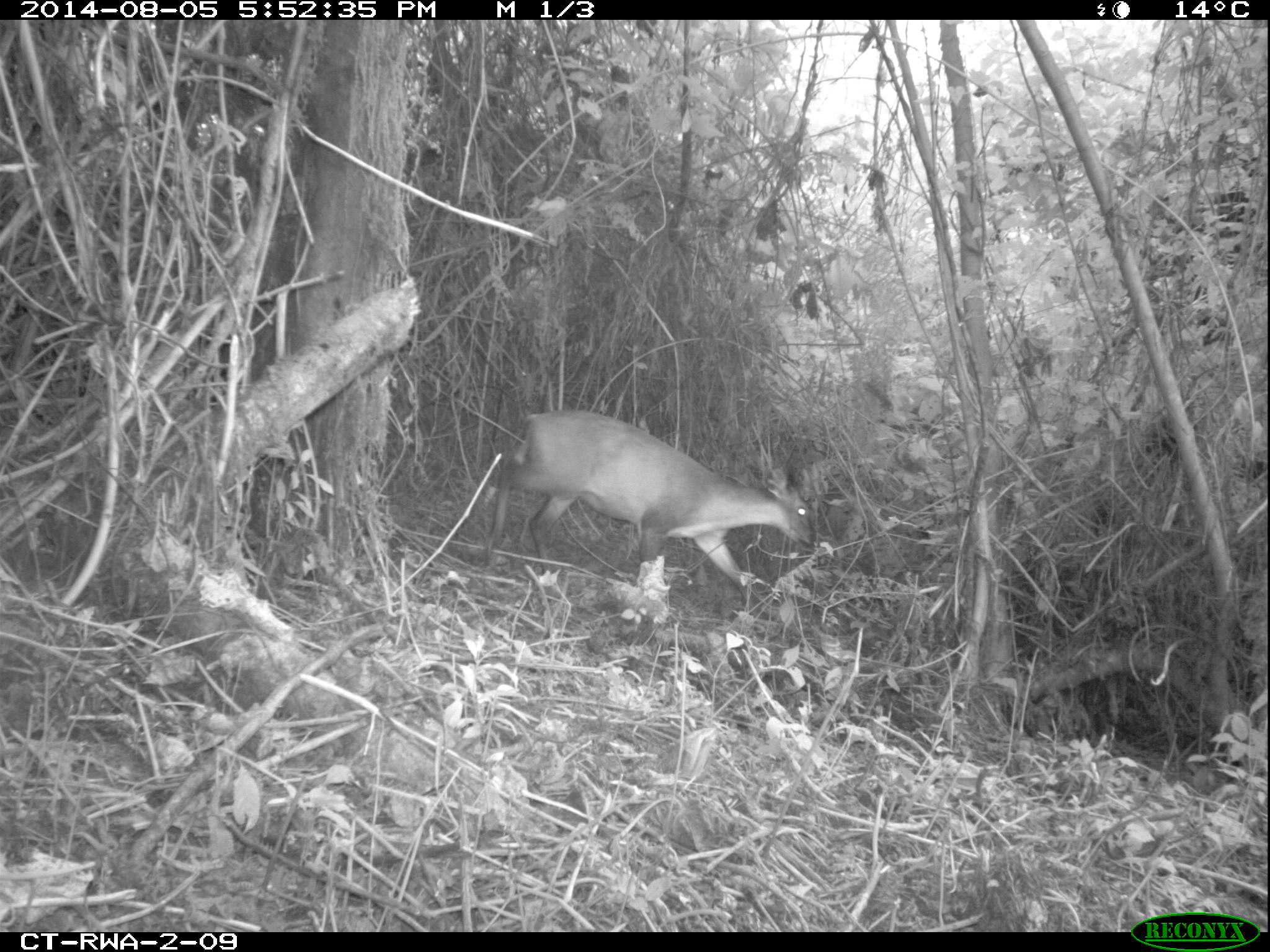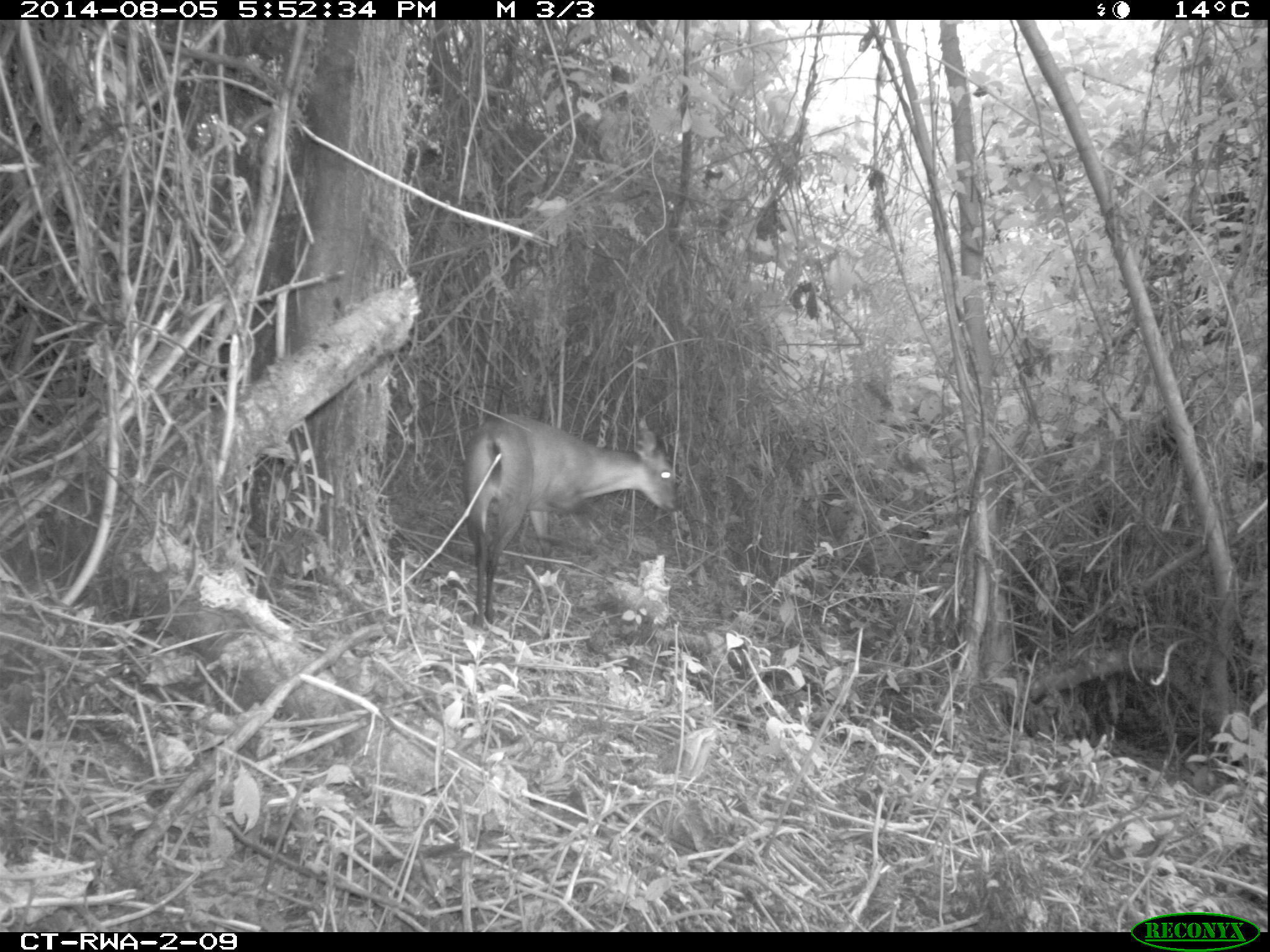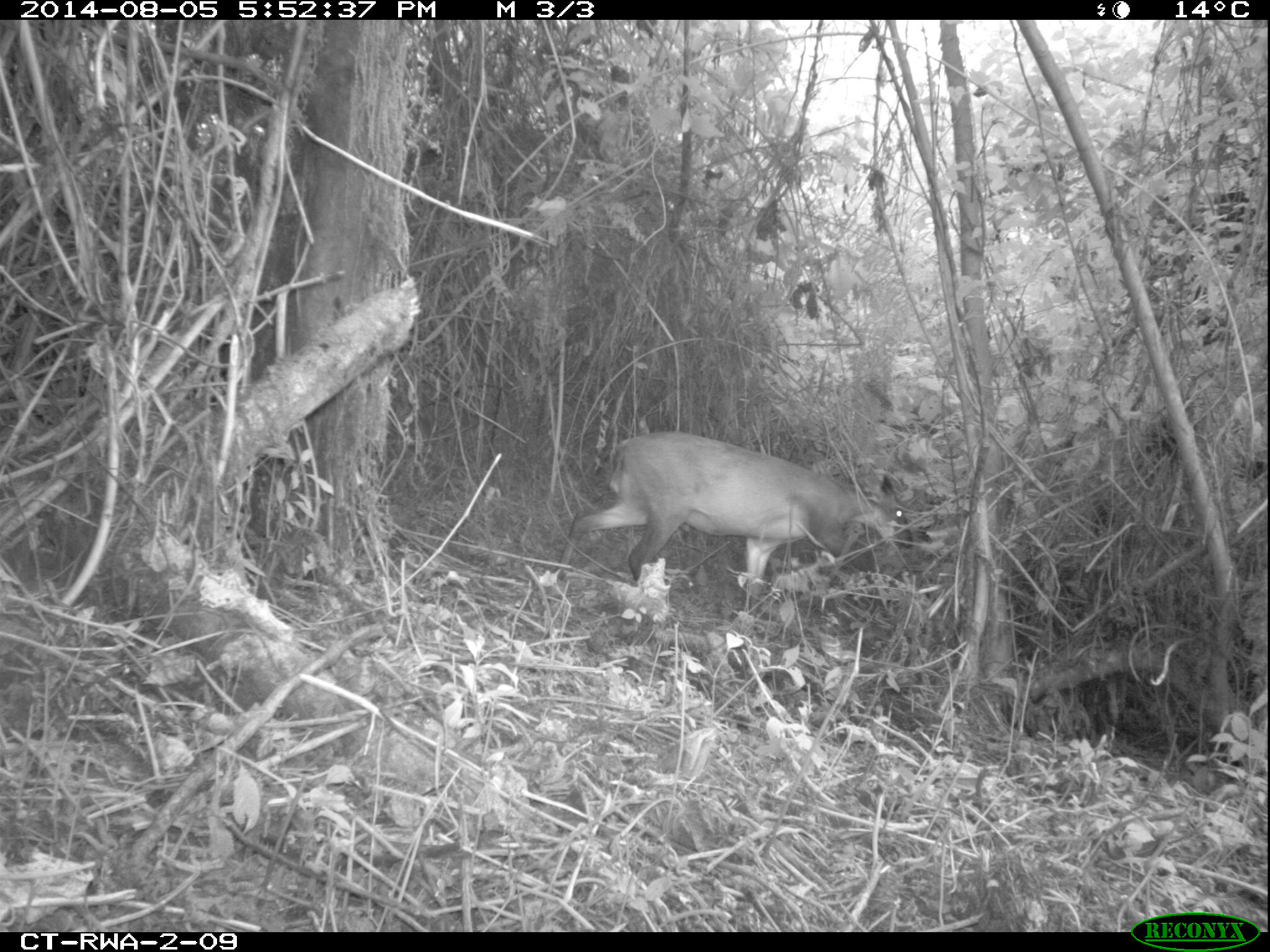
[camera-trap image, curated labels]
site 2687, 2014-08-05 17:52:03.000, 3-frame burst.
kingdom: Animalia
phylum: Chordata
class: Mammalia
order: Artiodactyla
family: Bovidae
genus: Cephalophus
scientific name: Cephalophus nigrifrons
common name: black-fronted duiker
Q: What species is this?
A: Cephalophus nigrifrons (black-fronted duiker).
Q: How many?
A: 1.